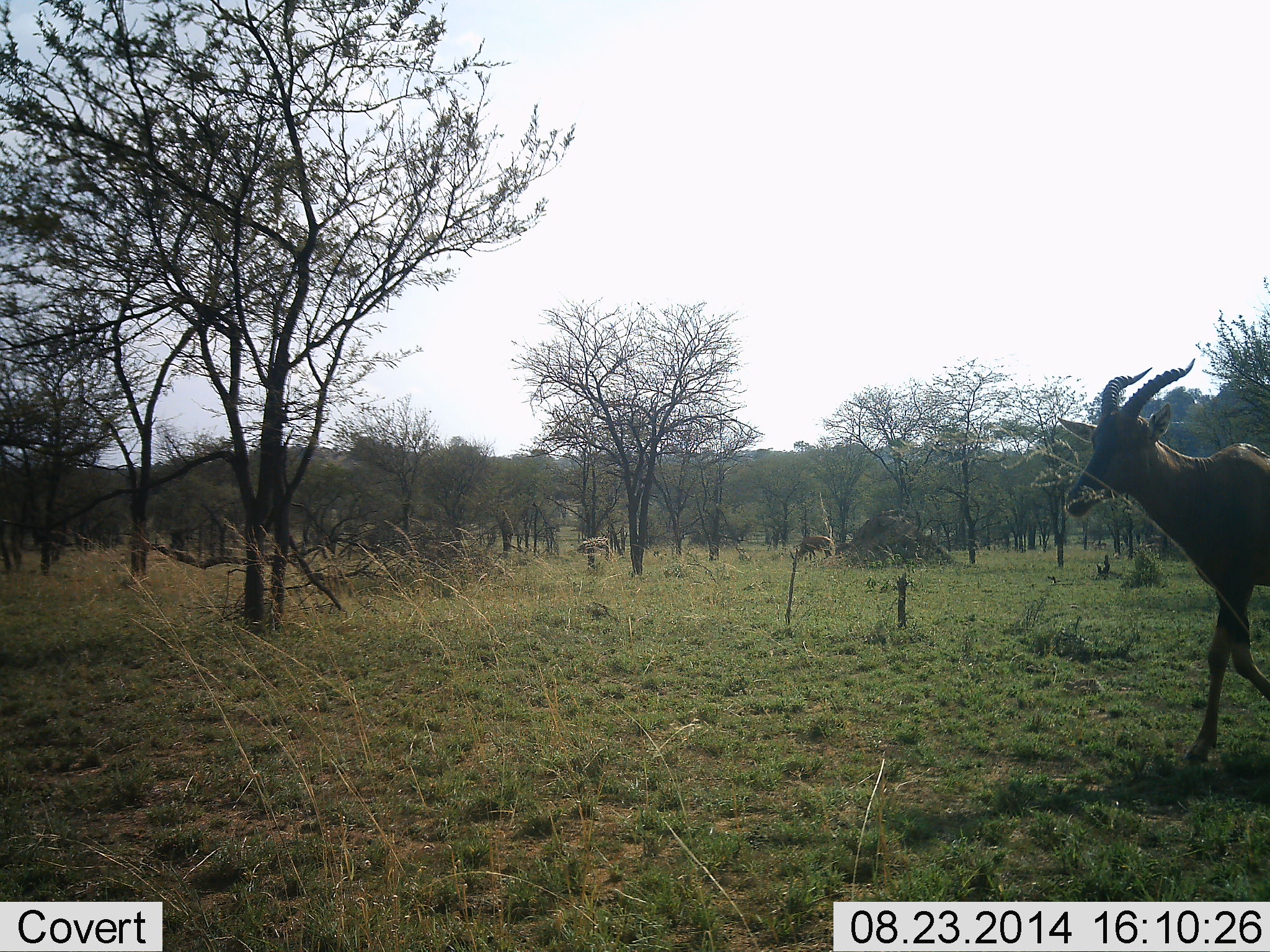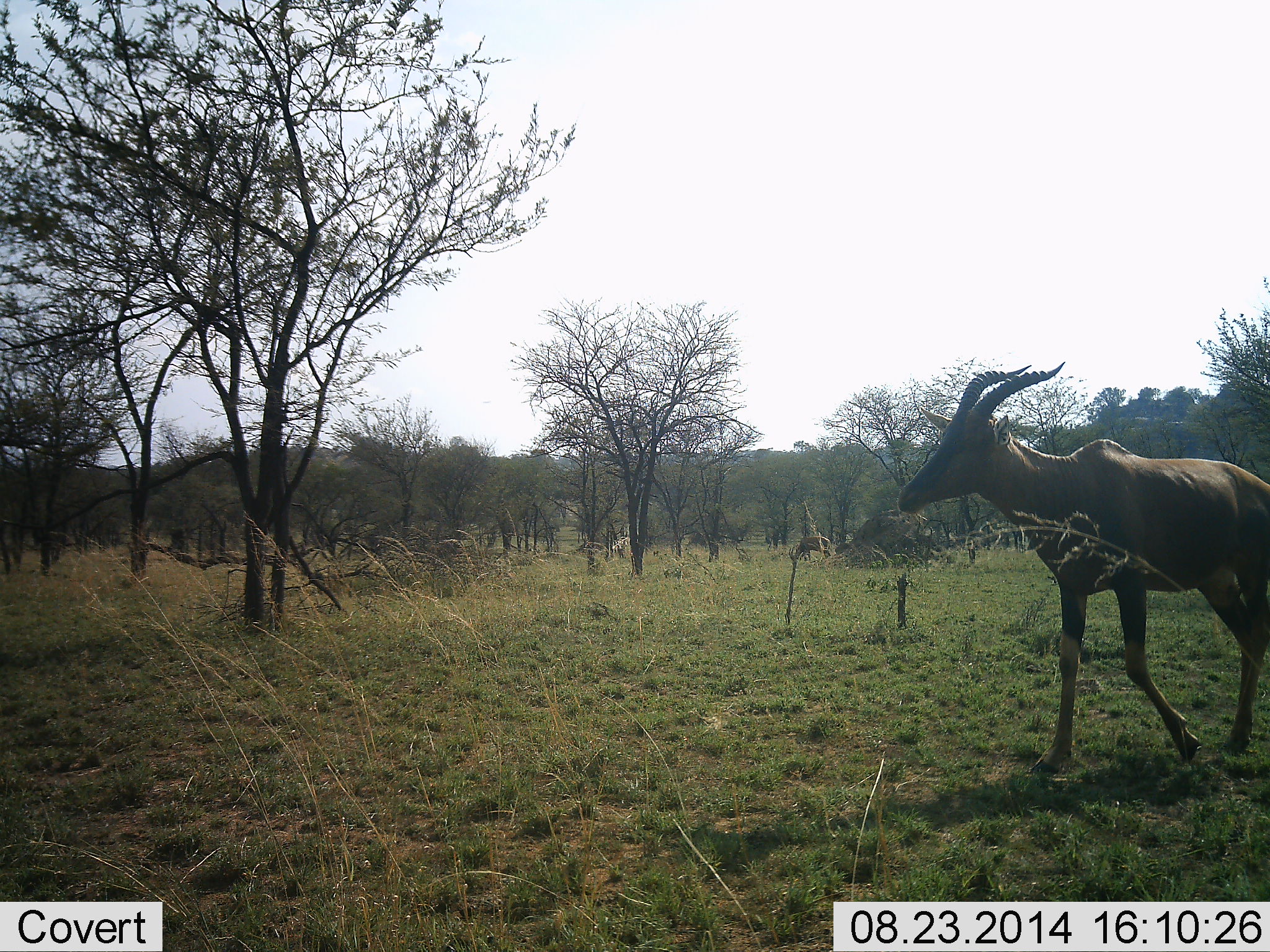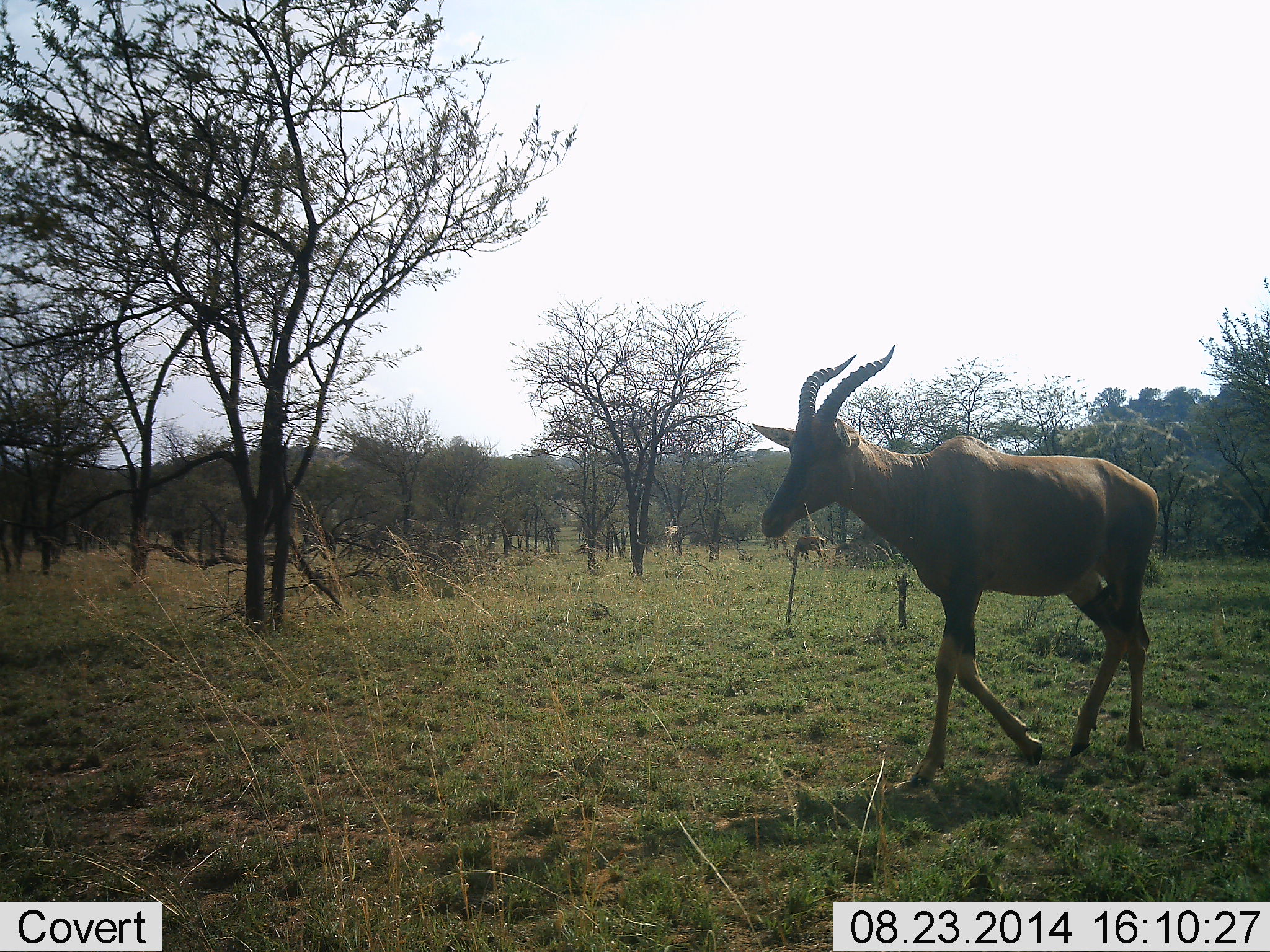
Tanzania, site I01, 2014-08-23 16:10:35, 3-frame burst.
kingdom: Animalia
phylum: Chordata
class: Mammalia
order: Artiodactyla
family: Bovidae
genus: Damaliscus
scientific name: Damaliscus lunatus jimela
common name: topi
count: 2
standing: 17%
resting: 0%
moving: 100%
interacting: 0%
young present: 0%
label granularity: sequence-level